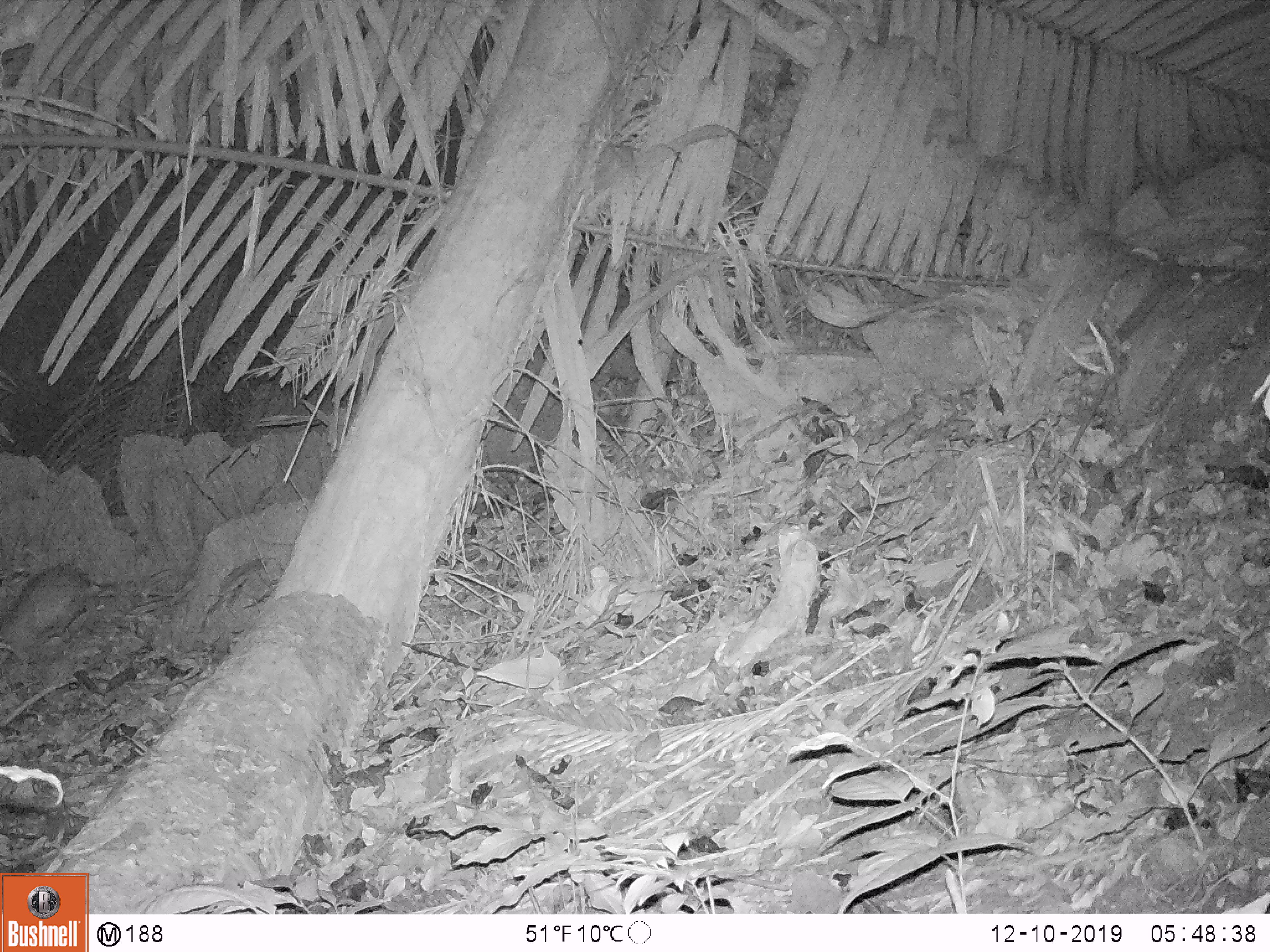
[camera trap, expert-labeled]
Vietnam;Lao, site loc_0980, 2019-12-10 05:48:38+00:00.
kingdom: Animalia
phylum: Chordata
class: Mammalia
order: Rodentia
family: Hystricidae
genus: Atherurus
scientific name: Atherurus macrourus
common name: asiatic brush-tailed porcupine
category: asiatic brush tailed porcupine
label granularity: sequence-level